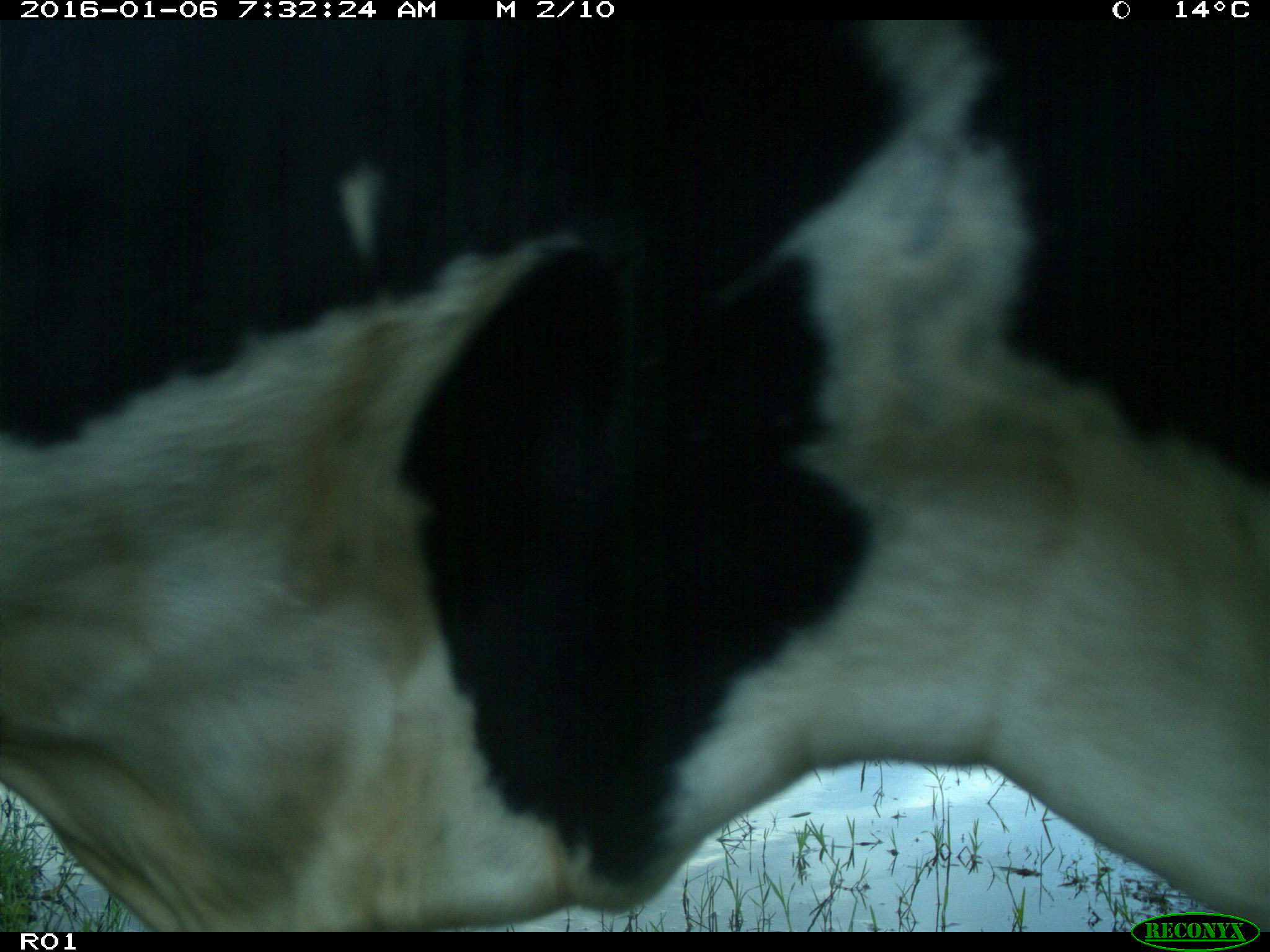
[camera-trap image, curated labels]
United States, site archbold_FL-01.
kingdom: Animalia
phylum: Chordata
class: Mammalia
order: Artiodactyla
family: Bovidae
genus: Bos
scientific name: Bos taurus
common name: domestic cow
Bos taurus (domestic cow).